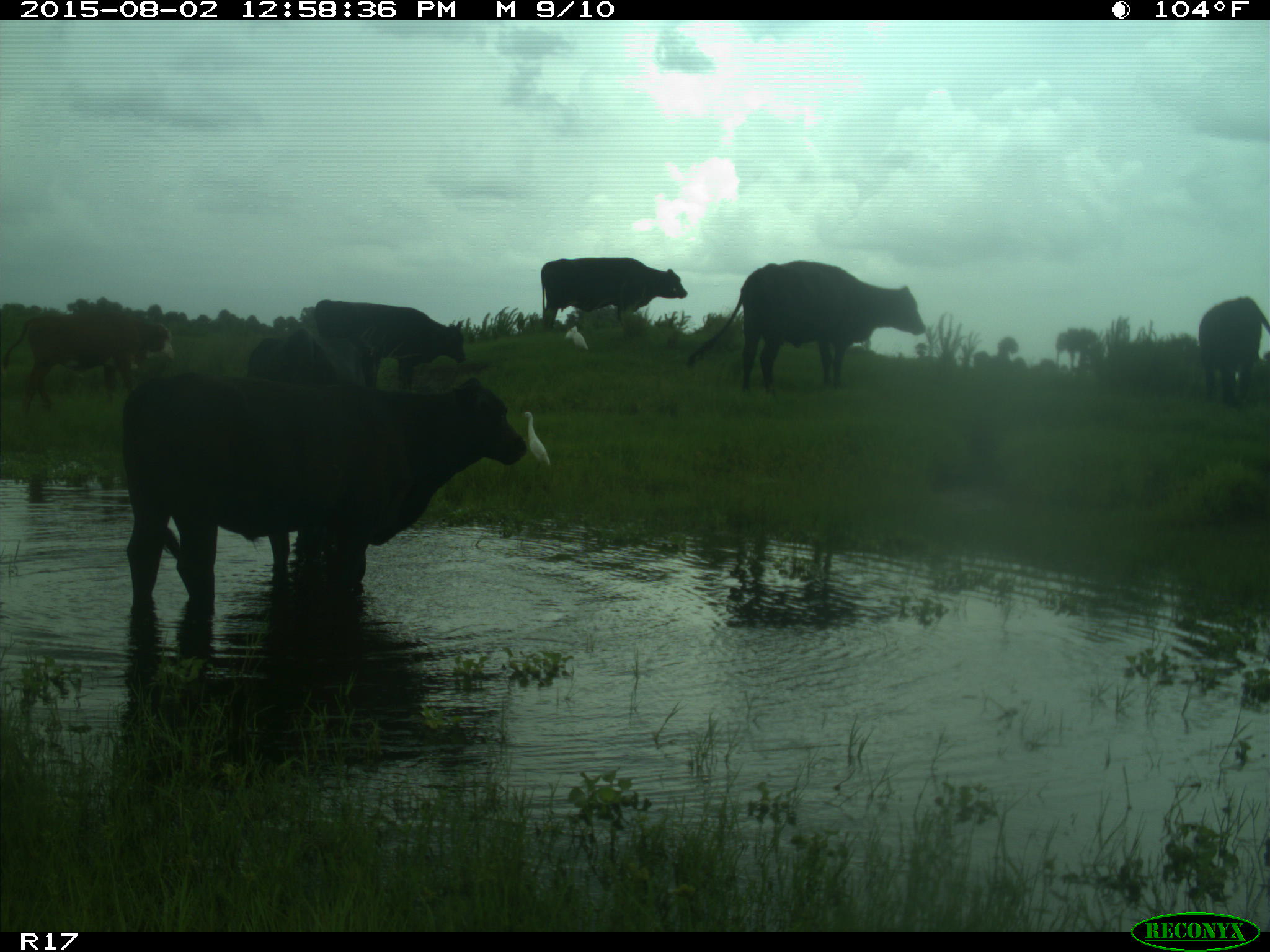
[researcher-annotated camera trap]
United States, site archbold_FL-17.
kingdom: Animalia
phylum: Chordata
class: Mammalia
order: Artiodactyla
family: Bovidae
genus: Bos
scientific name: Bos taurus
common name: domestic cow